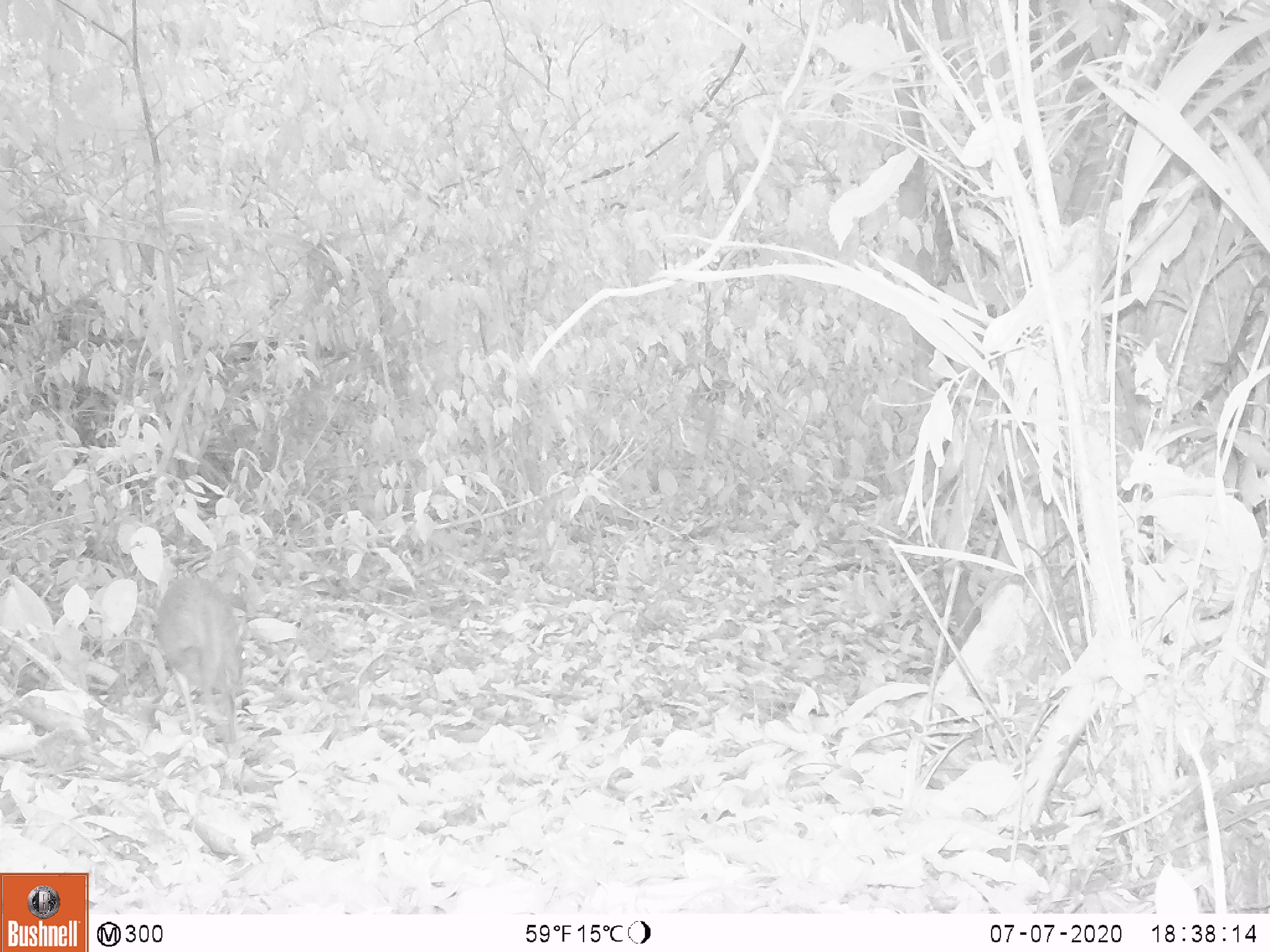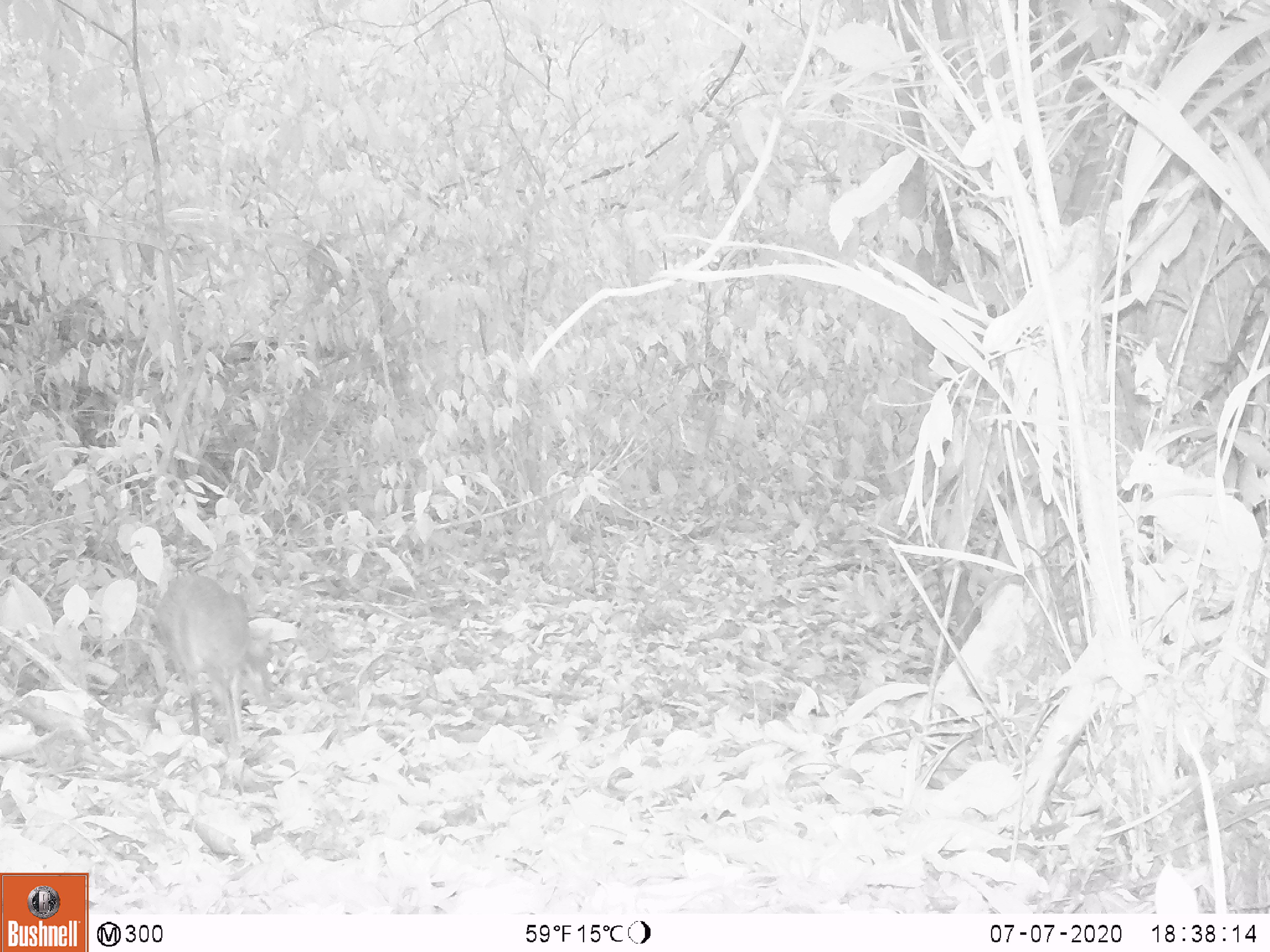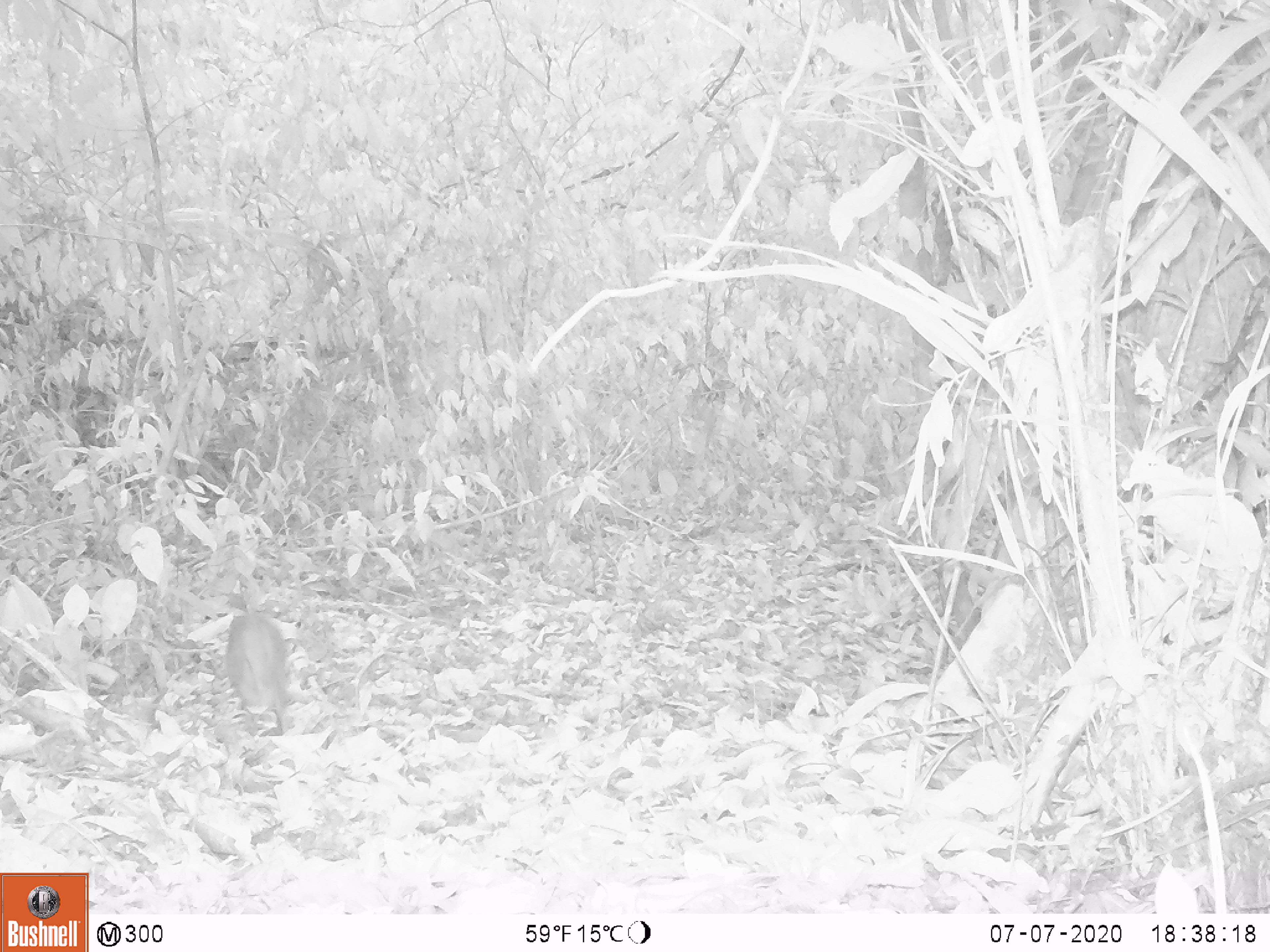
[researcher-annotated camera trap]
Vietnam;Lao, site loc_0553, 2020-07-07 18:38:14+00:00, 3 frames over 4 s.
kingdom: Animalia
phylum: Chordata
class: Mammalia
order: Artiodactyla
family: Tragulidae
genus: Moschiola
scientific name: Moschiola meminna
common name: chevrotain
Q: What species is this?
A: Chevrotain (Moschiola meminna).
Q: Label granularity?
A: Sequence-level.